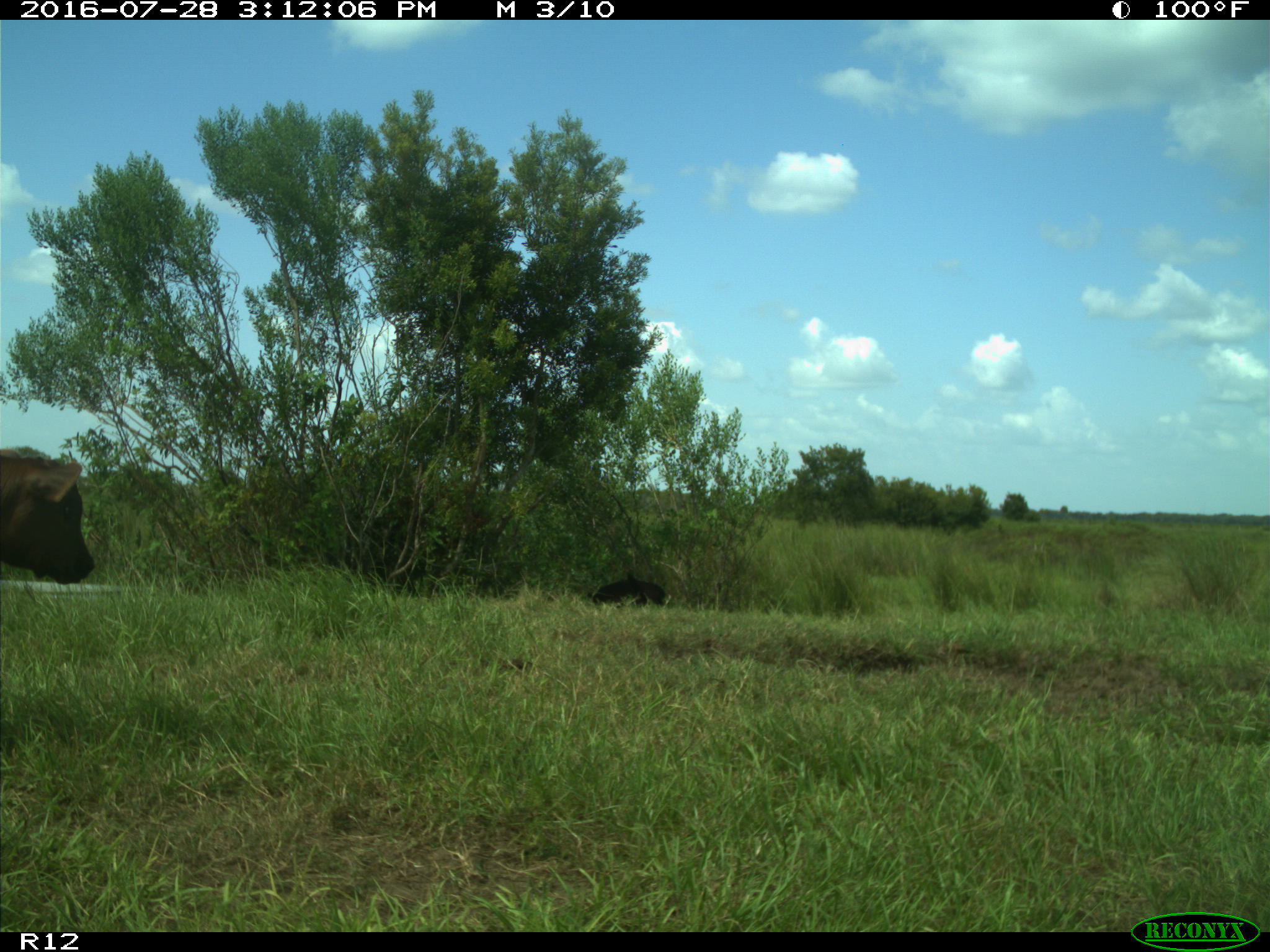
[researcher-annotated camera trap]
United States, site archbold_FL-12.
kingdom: Animalia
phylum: Chordata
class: Mammalia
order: Artiodactyla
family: Bovidae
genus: Bos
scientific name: Bos taurus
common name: domestic cow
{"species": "Bos taurus (domestic cow)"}